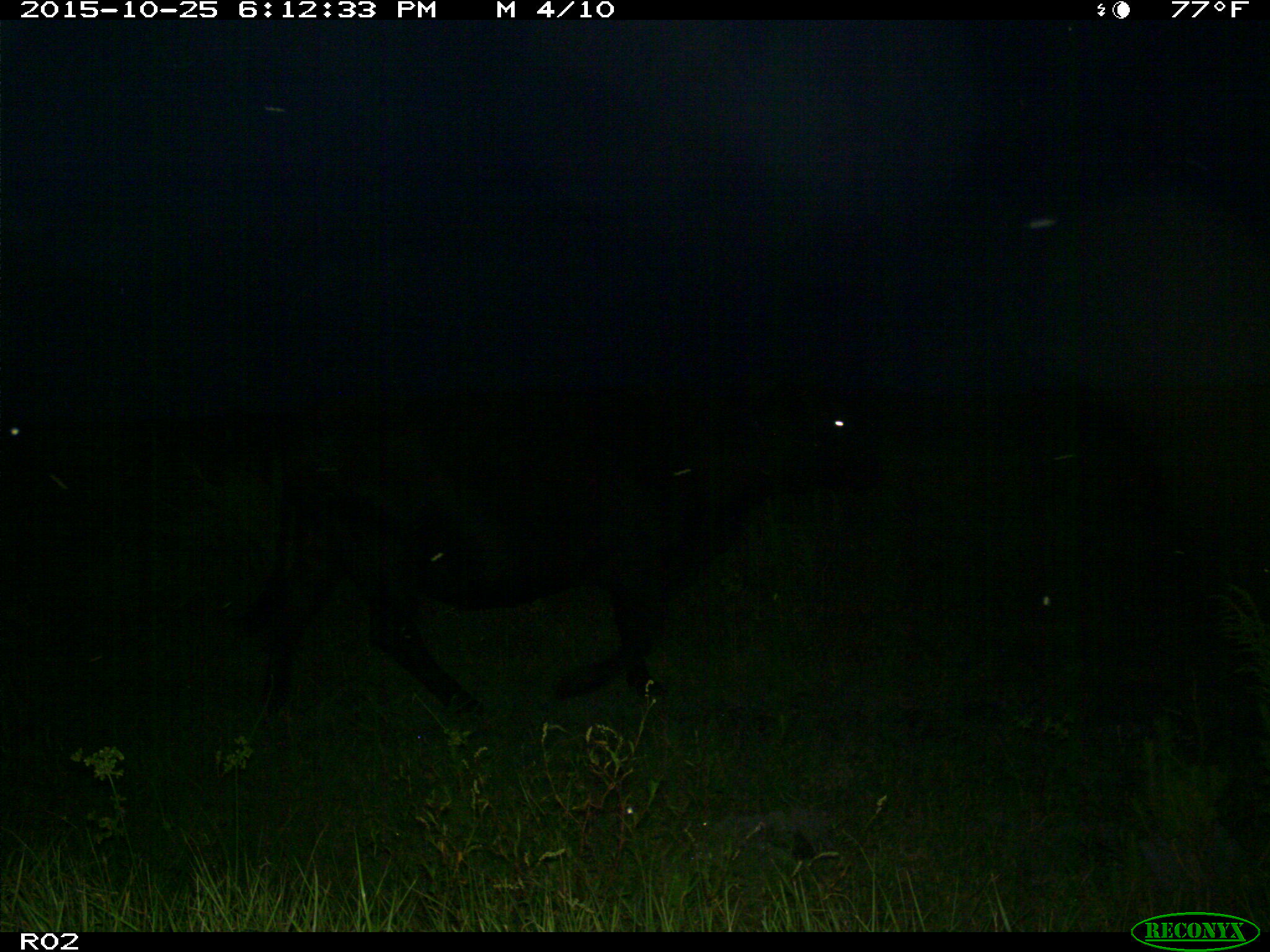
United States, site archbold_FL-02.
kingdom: Animalia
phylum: Chordata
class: Mammalia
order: Artiodactyla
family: Bovidae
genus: Bos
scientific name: Bos taurus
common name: domestic cow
Bos taurus (domestic cow).